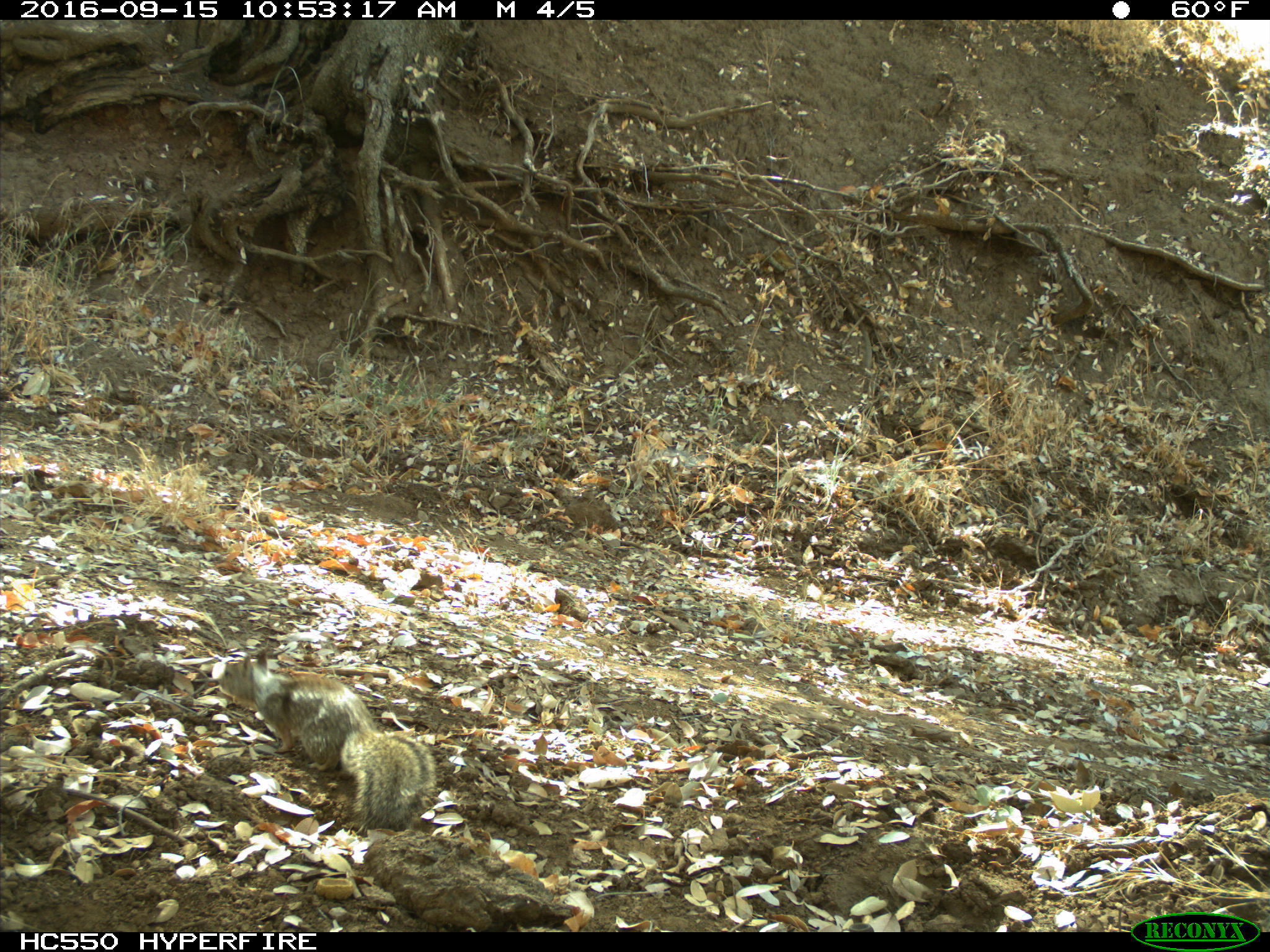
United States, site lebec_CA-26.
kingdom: Animalia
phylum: Chordata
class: Mammalia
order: Rodentia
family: Sciuridae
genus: Otospermophilus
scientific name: Otospermophilus beecheyi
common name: california ground squirrel